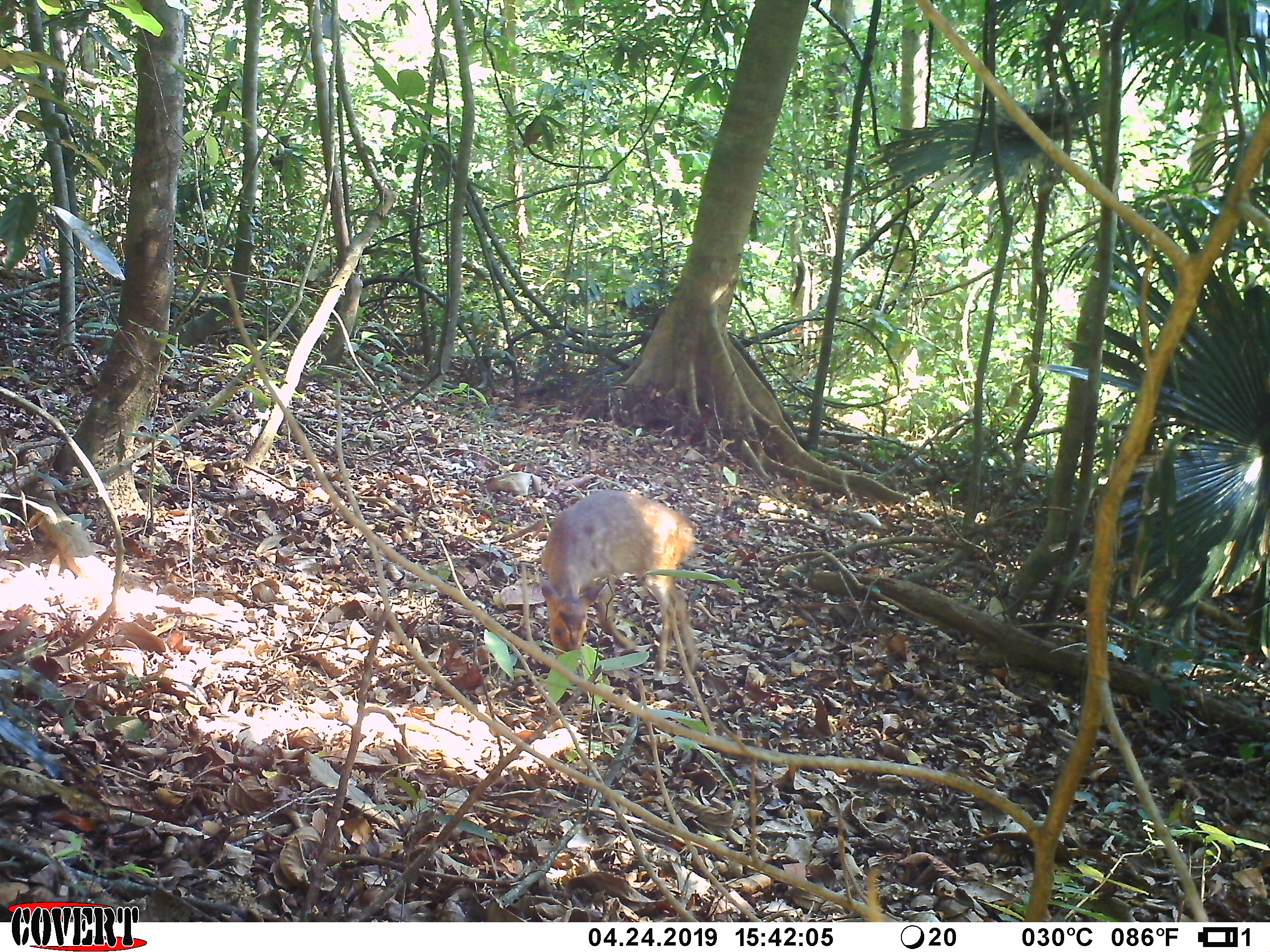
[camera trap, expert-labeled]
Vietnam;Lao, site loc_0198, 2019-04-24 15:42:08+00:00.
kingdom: Animalia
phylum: Chordata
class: Mammalia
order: Artiodactyla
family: Cervidae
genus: Muntiacus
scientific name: Muntiacus vuquangensis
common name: large-antlered muntjac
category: large antlered muntjac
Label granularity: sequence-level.